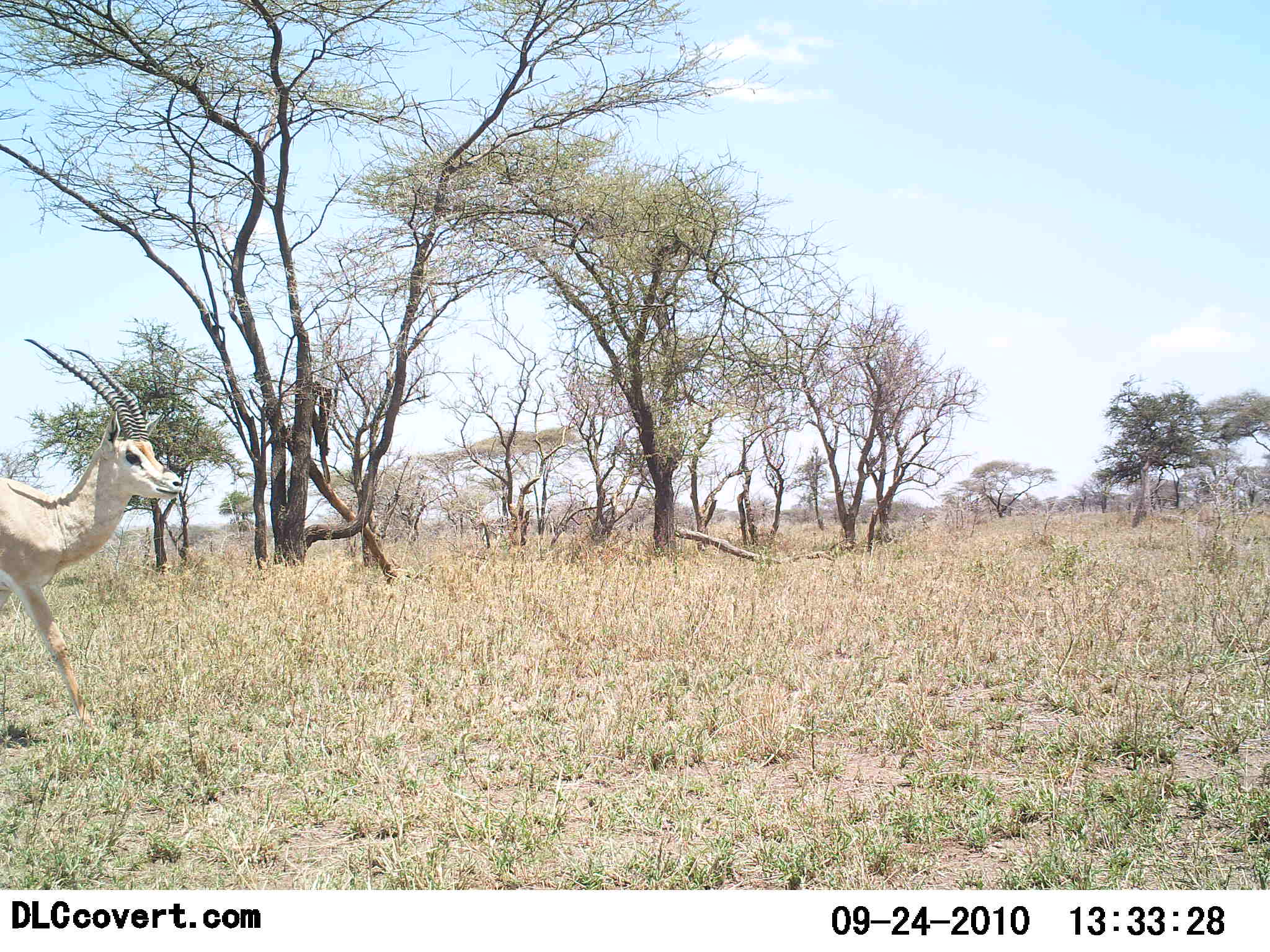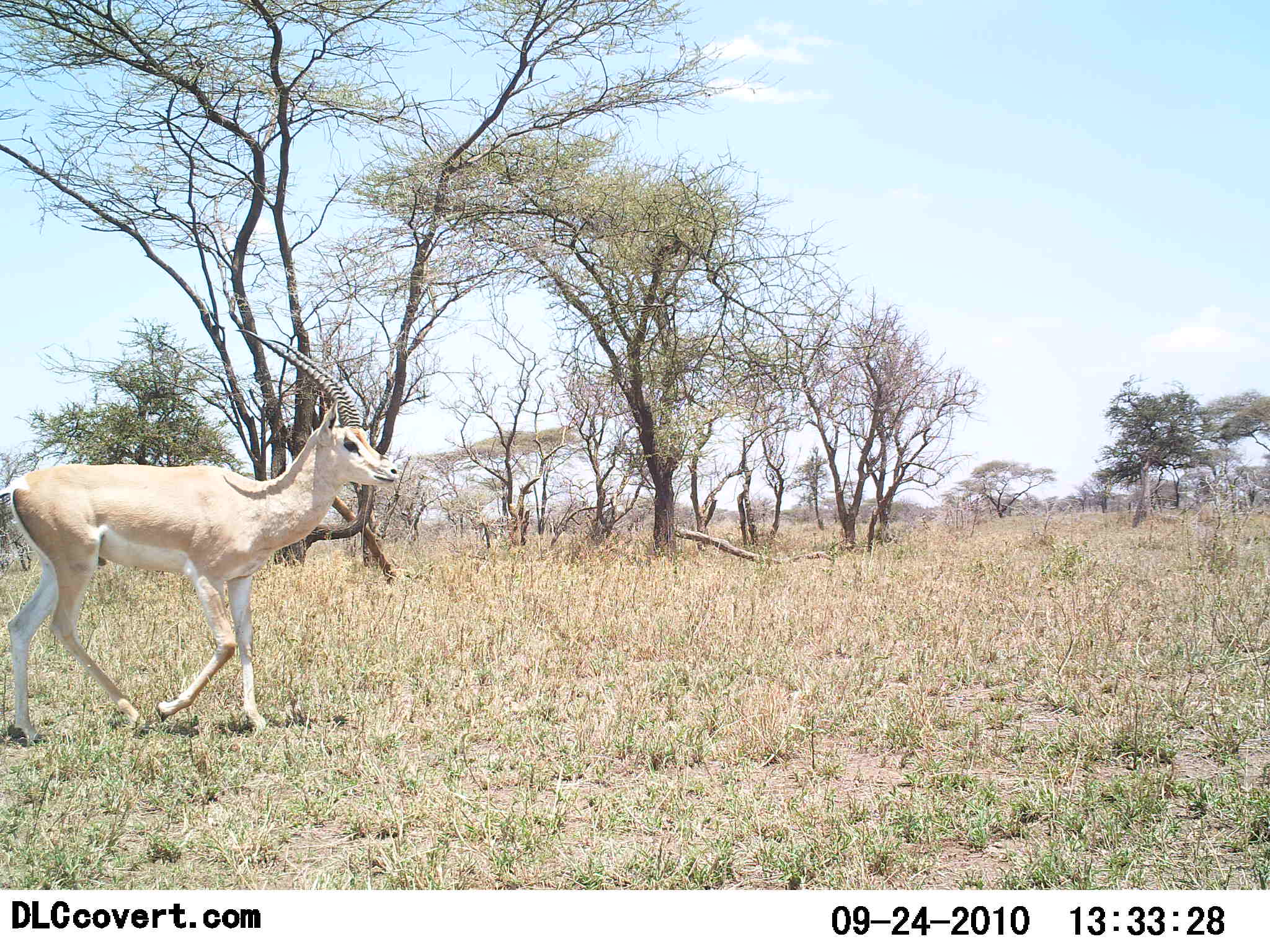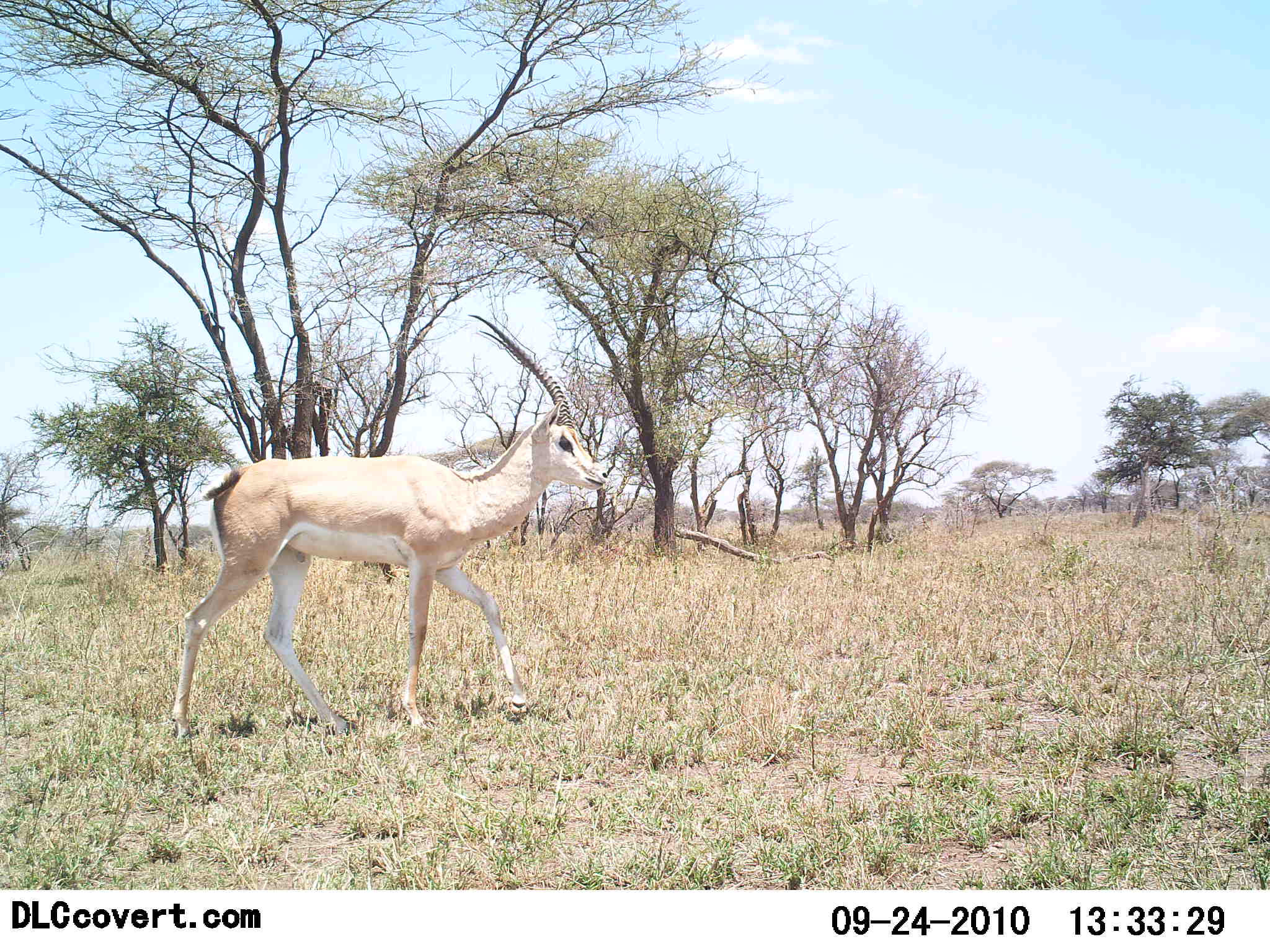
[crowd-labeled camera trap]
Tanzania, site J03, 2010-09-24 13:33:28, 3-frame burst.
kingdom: Animalia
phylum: Chordata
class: Mammalia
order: Artiodactyla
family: Bovidae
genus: Nanger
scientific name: Nanger granti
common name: grant's gazelle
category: gazellegrants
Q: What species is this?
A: Gazellegrants (grant's gazelle) (Nanger granti).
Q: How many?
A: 1.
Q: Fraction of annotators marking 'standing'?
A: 0%.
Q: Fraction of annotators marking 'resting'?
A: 0%.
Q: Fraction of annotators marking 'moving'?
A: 100%.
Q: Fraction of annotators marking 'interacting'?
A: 0%.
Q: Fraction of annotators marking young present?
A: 0%.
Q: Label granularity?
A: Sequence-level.